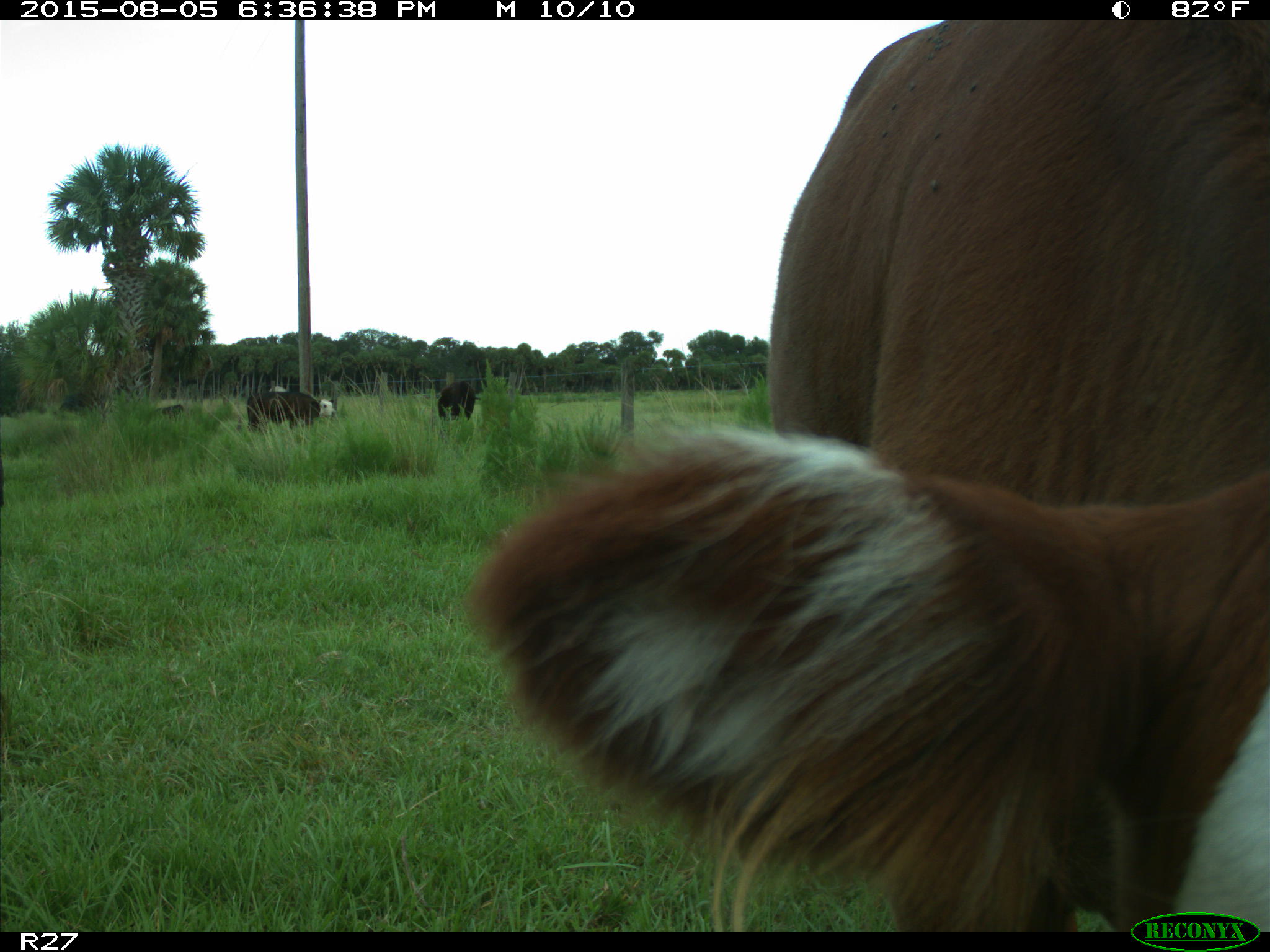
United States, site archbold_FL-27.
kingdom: Animalia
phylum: Chordata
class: Mammalia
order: Artiodactyla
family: Bovidae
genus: Bos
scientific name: Bos taurus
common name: domestic cow